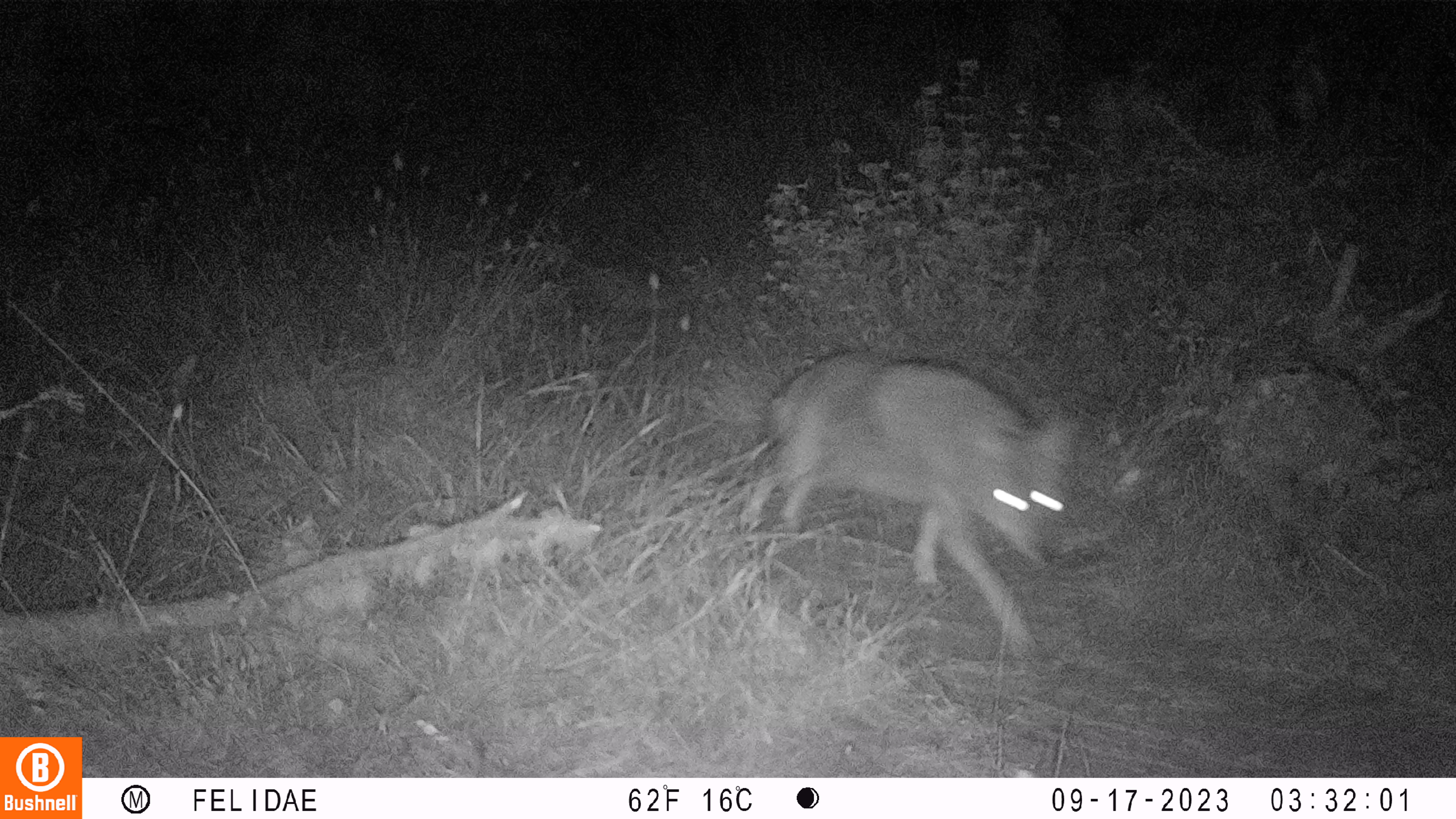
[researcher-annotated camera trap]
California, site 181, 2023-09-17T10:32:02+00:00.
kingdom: Animalia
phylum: Chordata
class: Mammalia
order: Carnivora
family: Canidae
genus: Urocyon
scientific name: Urocyon cinereoargenteus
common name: gray fox